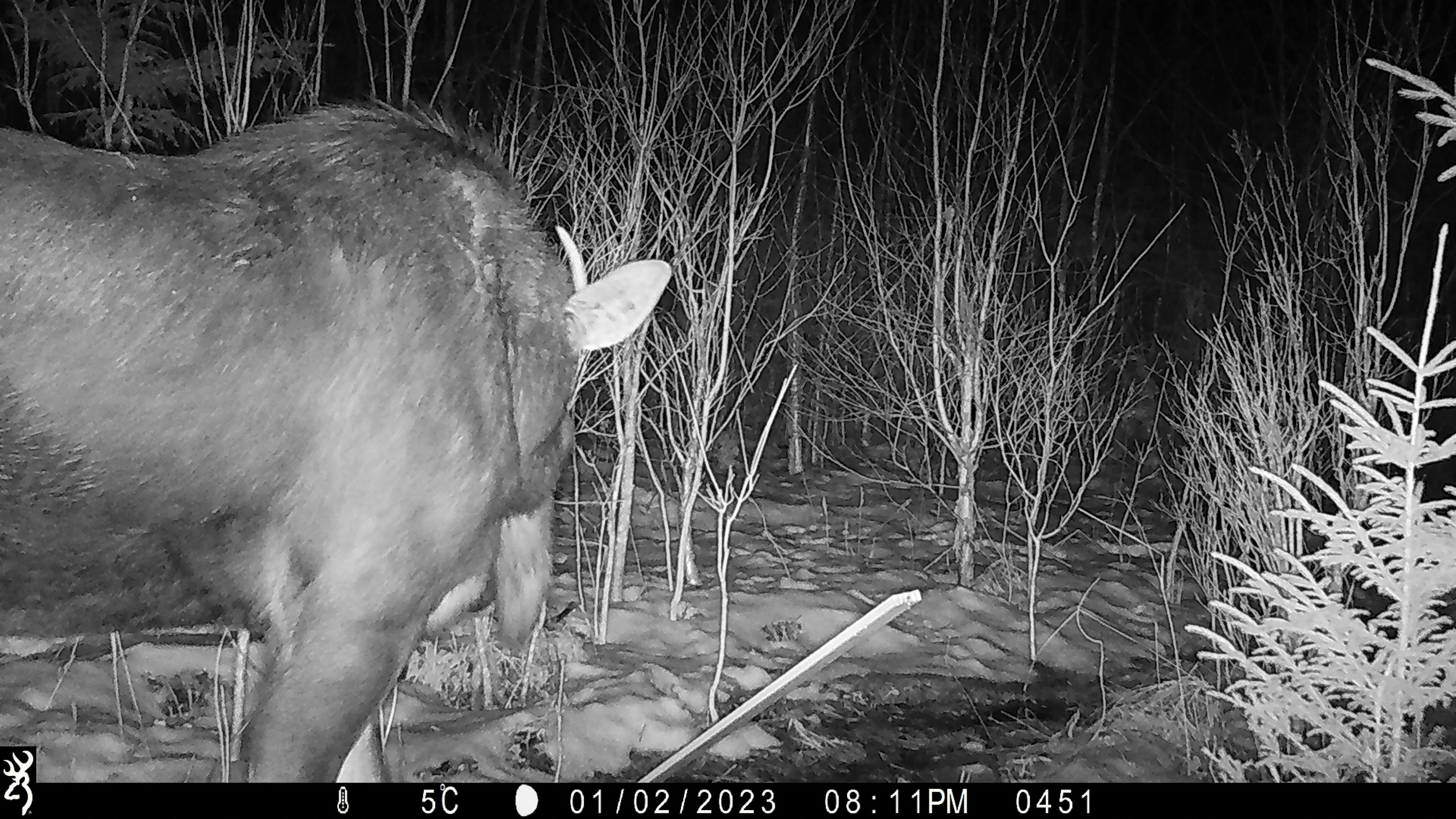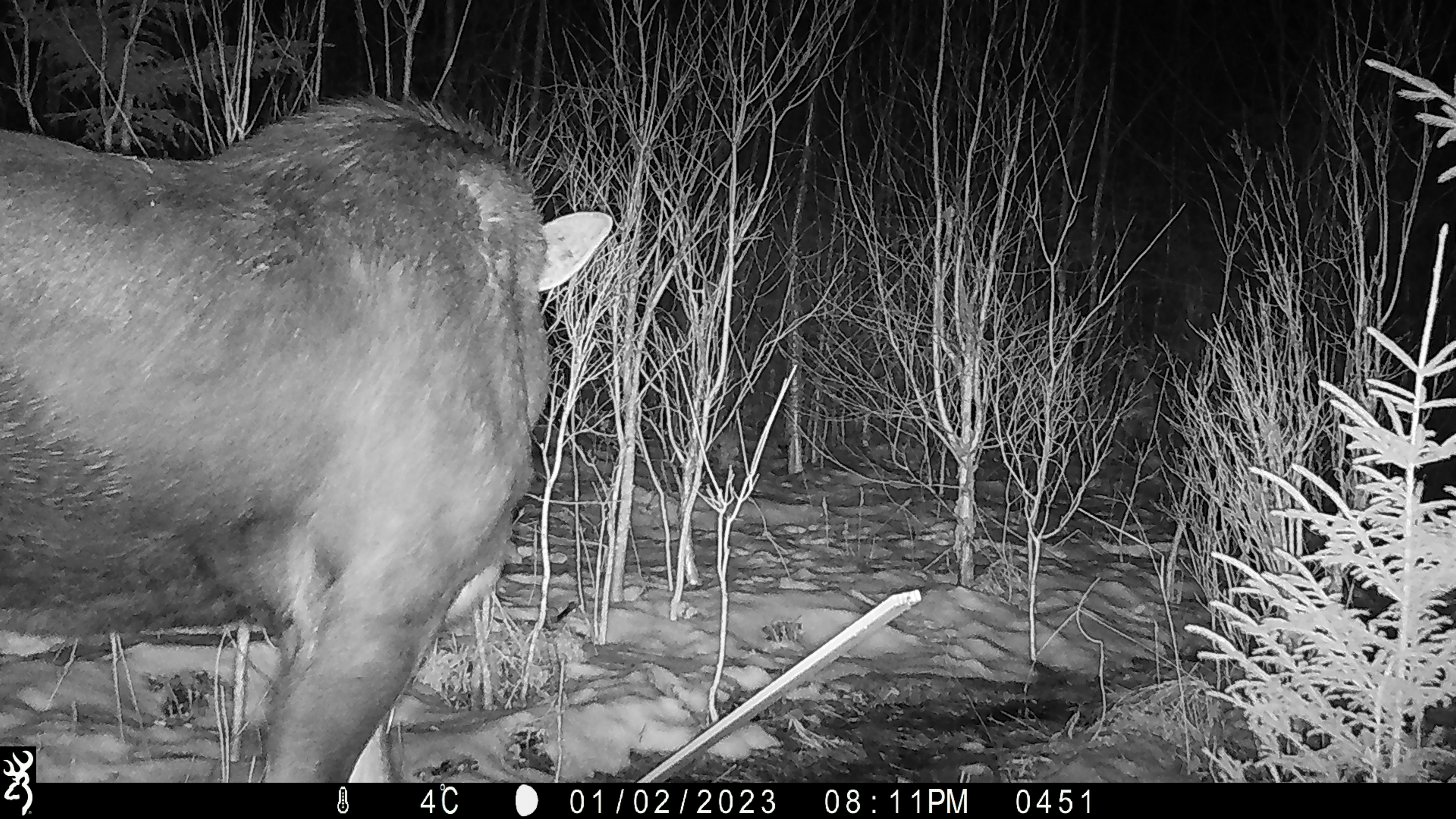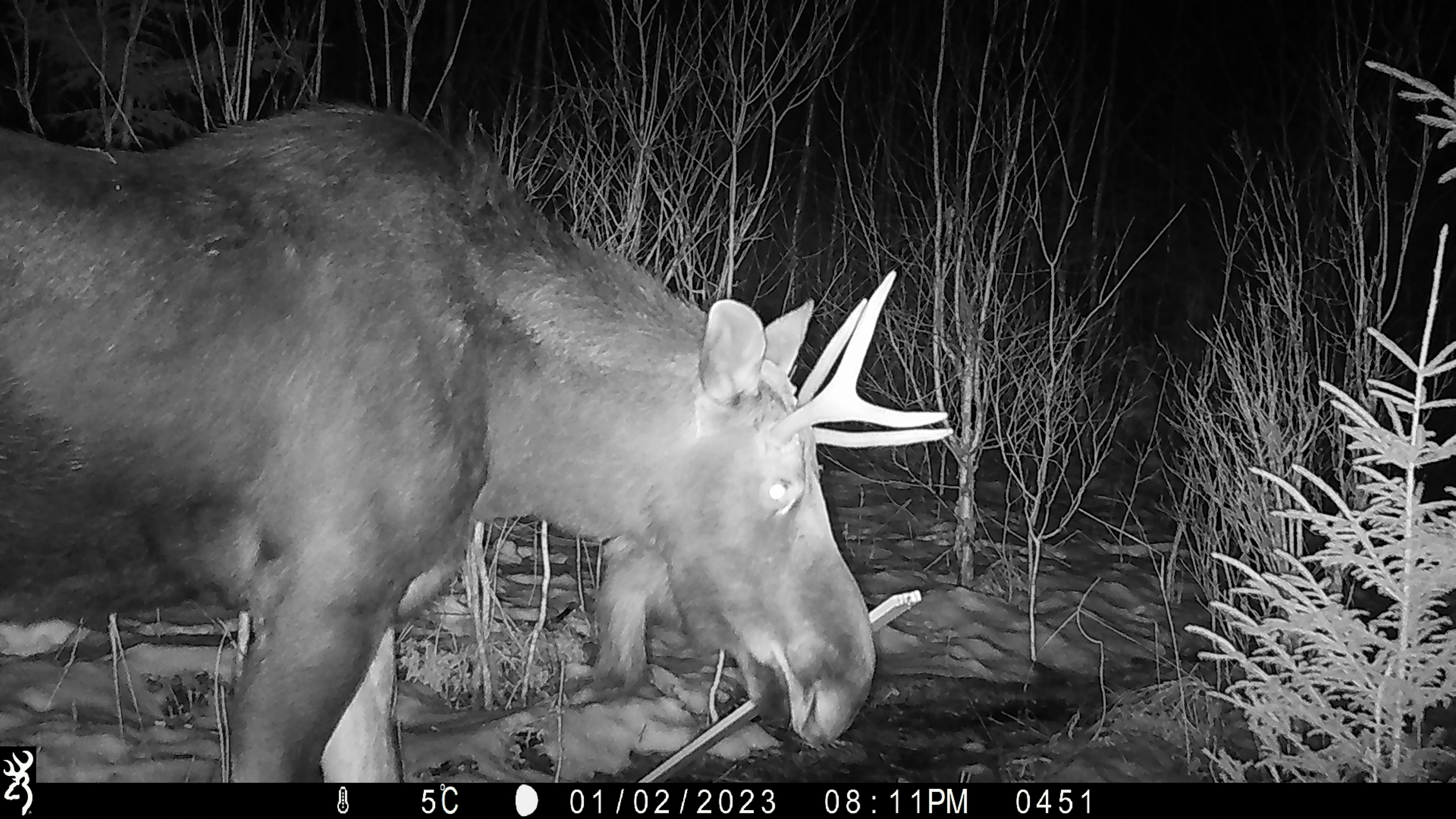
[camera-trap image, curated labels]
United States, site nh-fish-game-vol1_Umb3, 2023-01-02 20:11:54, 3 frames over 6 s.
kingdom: Animalia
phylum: Chordata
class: Mammalia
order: Artiodactyla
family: Cervidae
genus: Alces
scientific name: Alces alces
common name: moose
Moose (Alces alces).